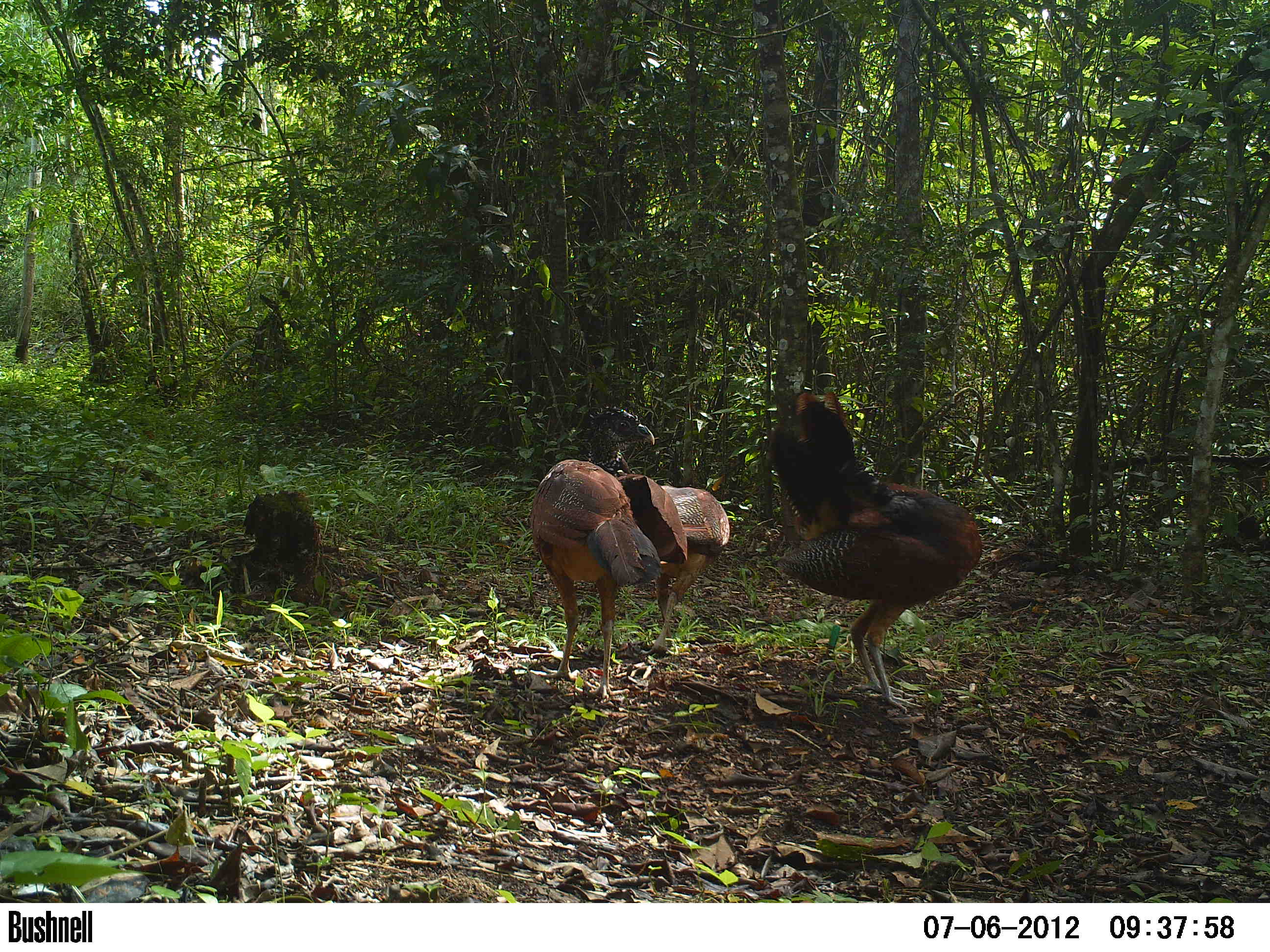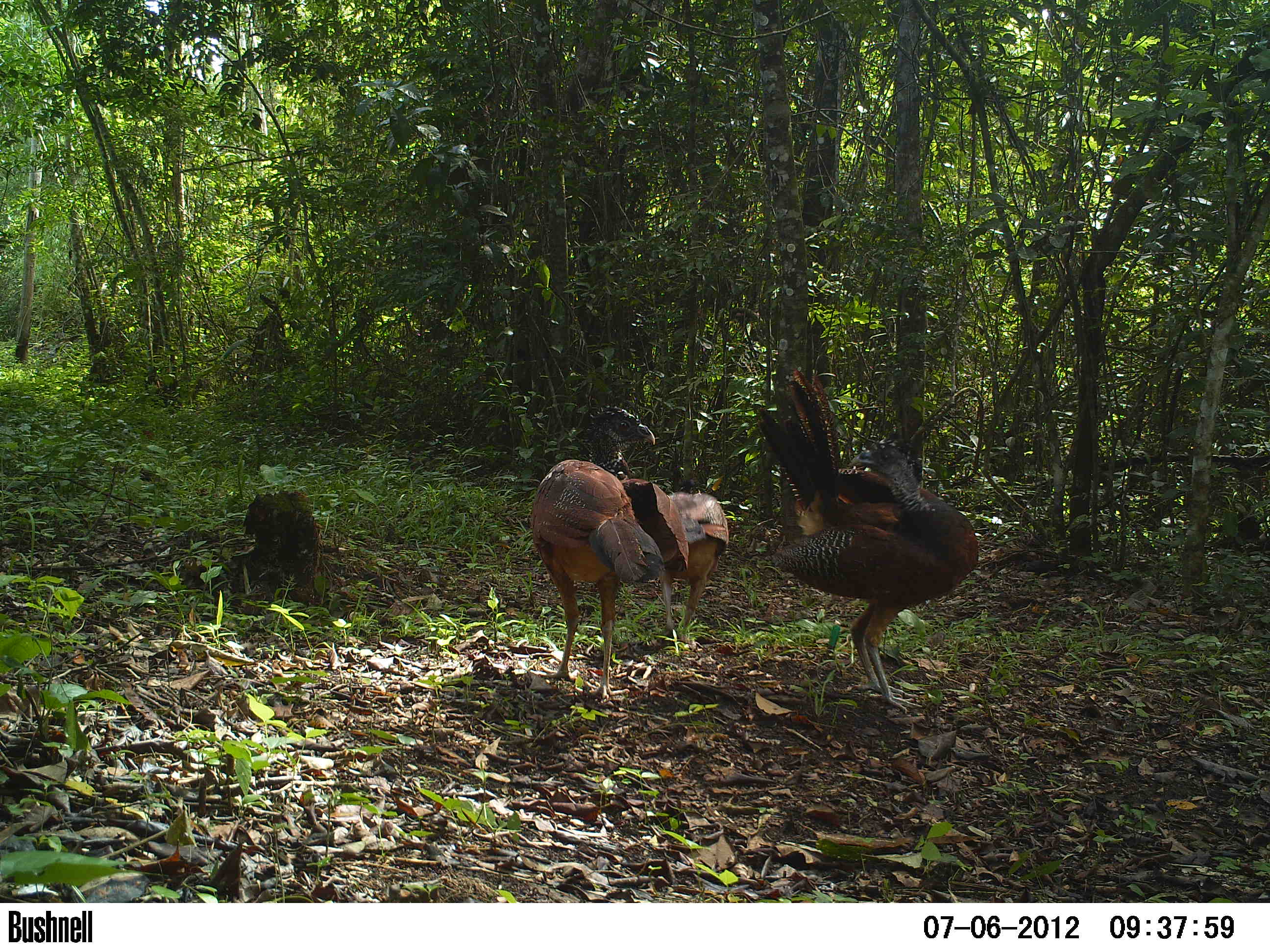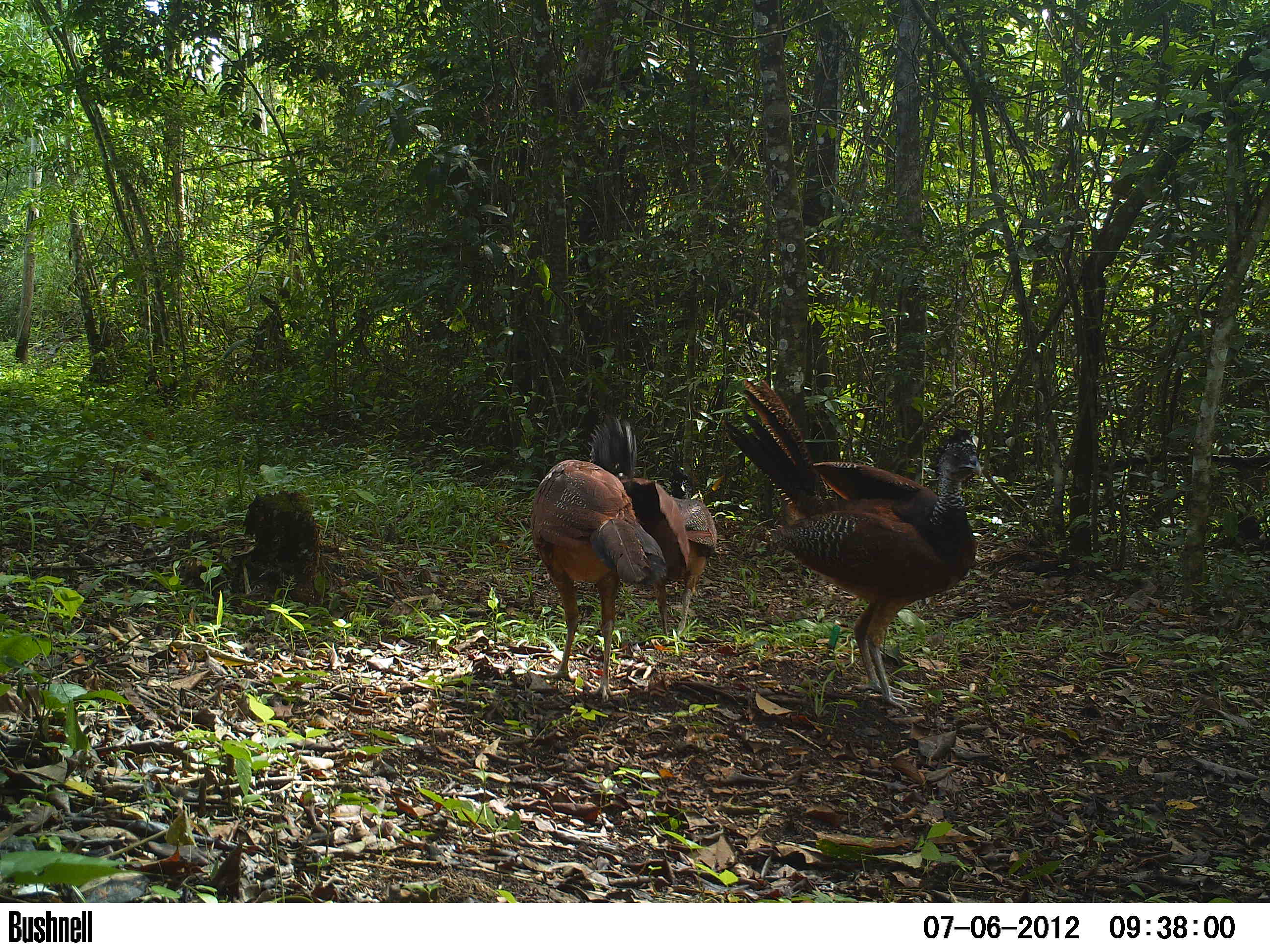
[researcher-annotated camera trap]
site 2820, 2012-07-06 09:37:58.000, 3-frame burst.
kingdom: Animalia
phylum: Chordata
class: Aves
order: Galliformes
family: Cracidae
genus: Crax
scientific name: Crax rubra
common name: great curassow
Crax rubra (great curassow), count 3, age adult, sex female.